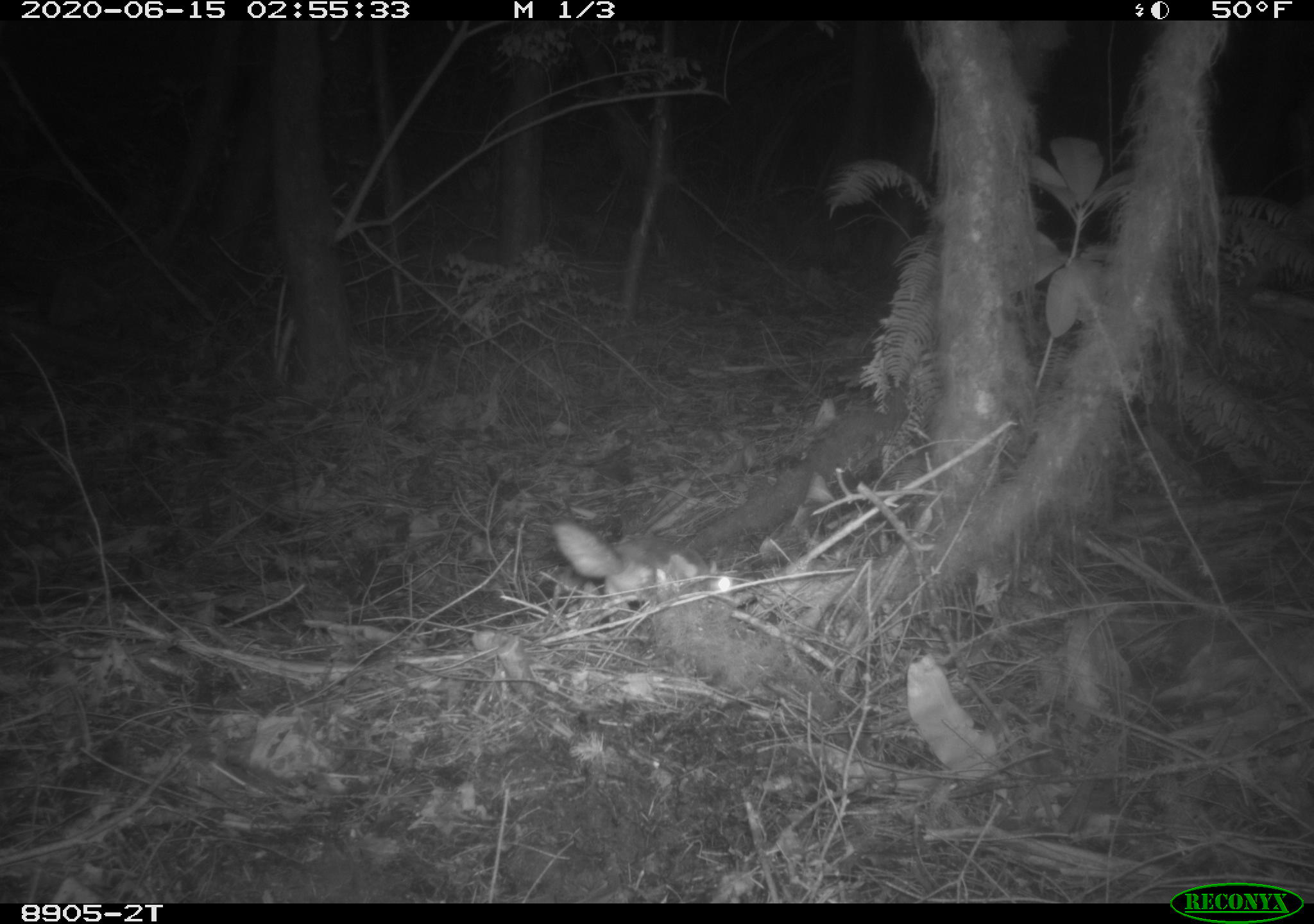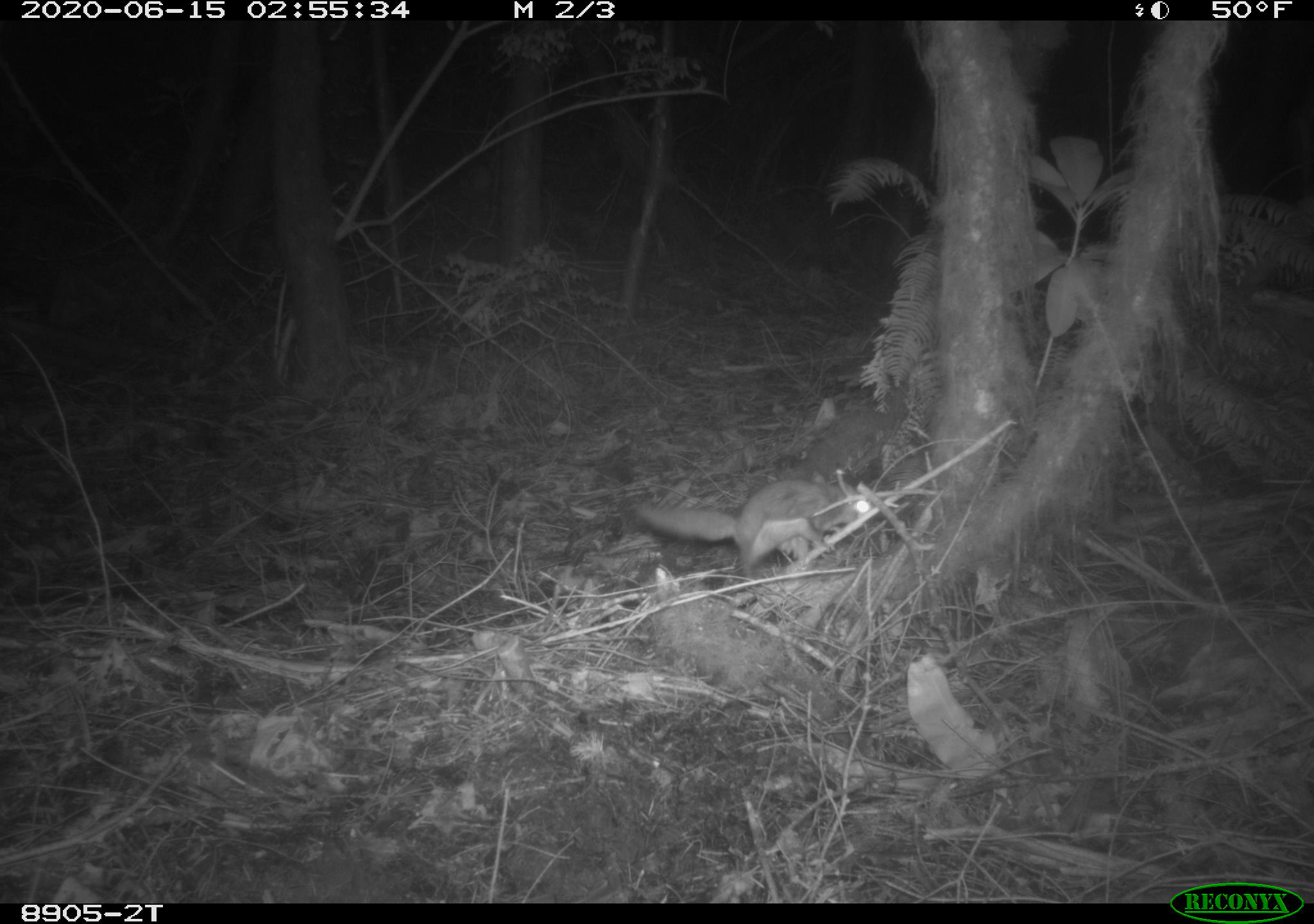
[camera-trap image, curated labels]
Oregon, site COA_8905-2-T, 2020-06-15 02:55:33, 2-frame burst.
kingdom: Animalia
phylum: Chordata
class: Mammalia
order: Rodentia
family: Sciuridae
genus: Glaucomys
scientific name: Glaucomys oregonensis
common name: humboldt's flying squirrel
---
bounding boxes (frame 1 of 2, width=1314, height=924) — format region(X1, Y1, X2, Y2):
humboldt's flying squirrel: region(543, 516, 744, 613)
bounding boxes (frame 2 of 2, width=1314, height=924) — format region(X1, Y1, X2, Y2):
humboldt's flying squirrel: region(617, 471, 891, 584)